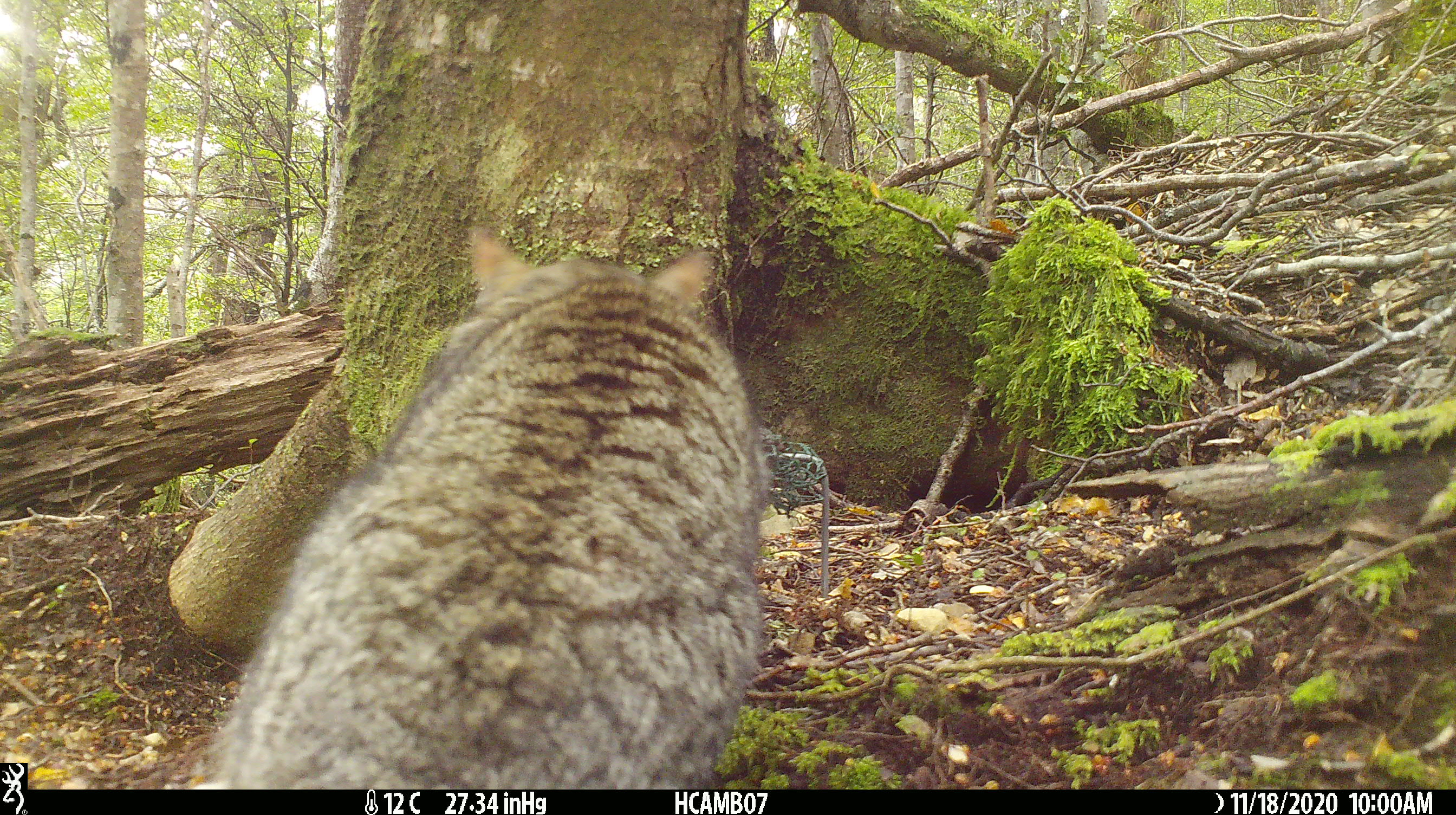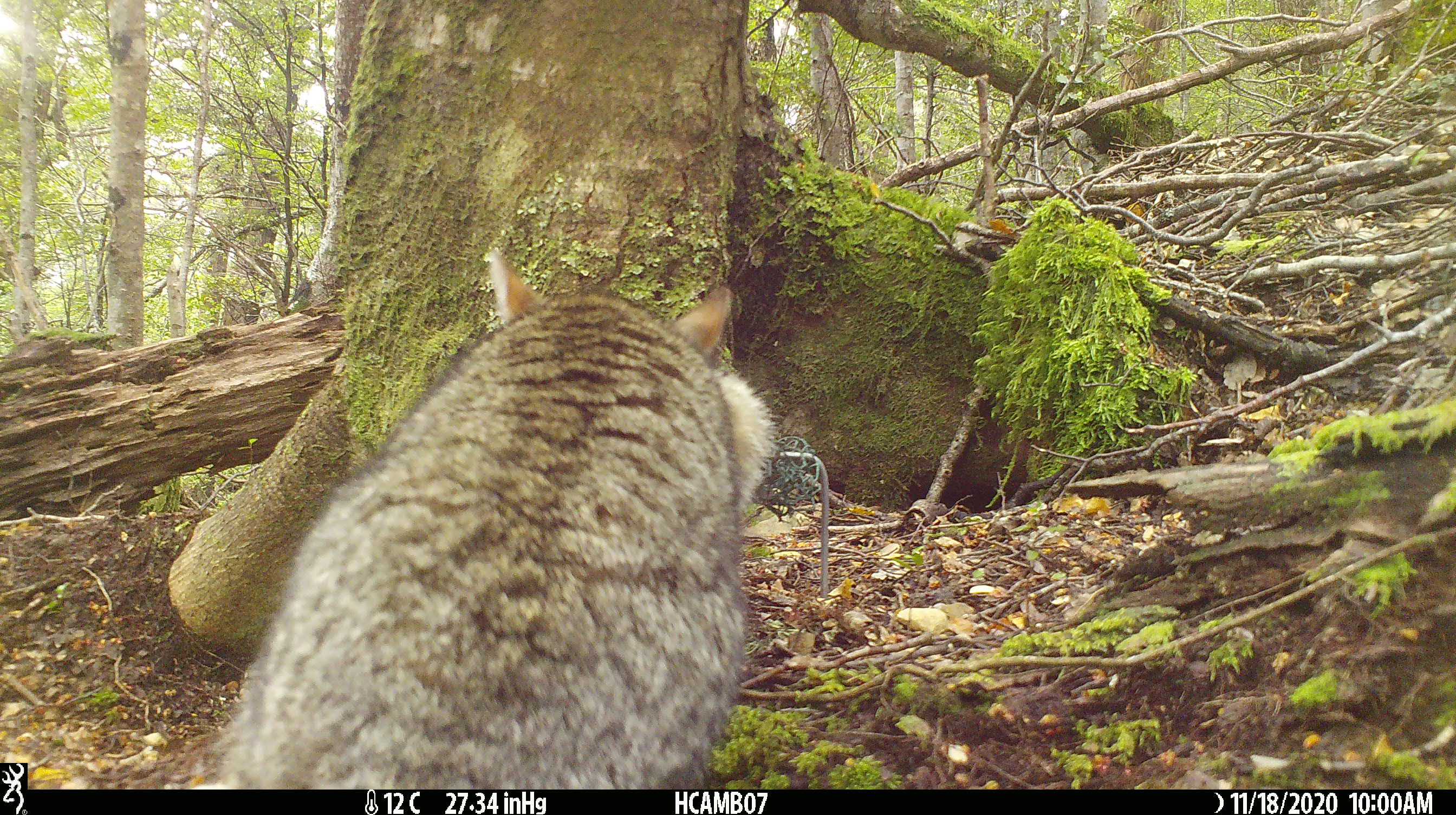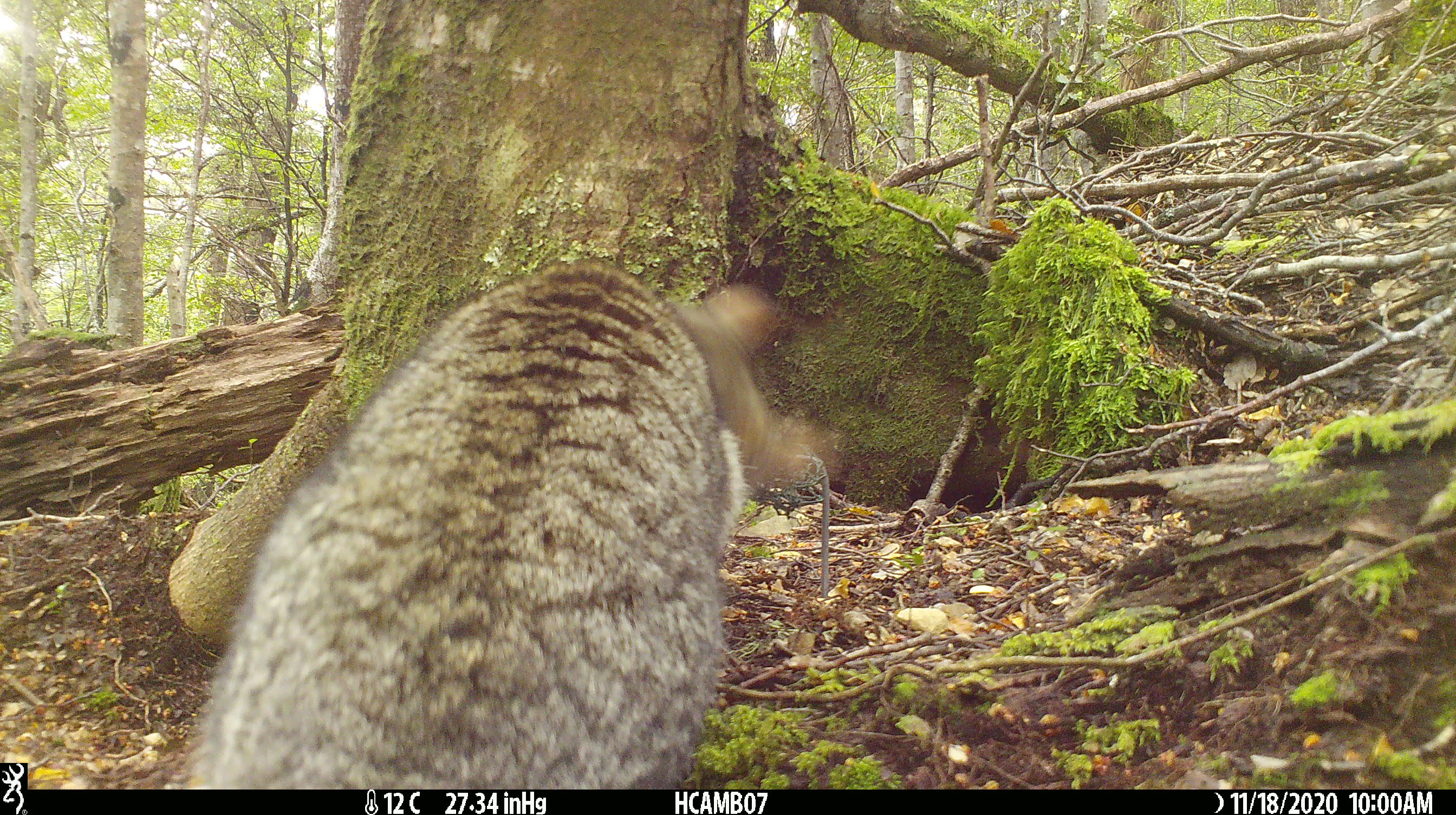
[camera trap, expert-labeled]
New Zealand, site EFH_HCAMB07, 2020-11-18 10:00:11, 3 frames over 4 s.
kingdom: Animalia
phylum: Chordata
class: Mammalia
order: Carnivora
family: Felidae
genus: Felis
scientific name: Felis catus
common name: domestic cat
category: cat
Cat (domestic cat) (Felis catus).